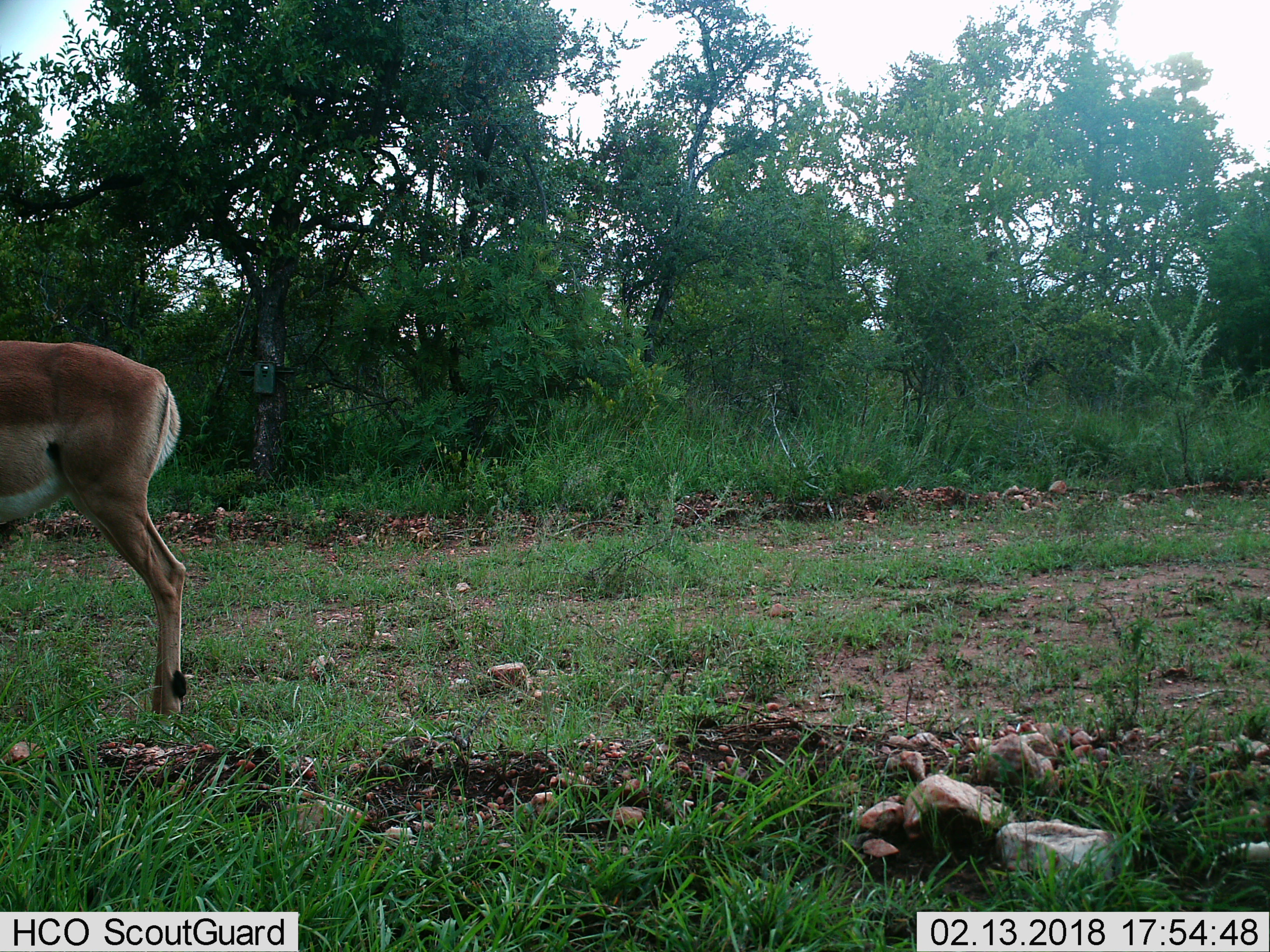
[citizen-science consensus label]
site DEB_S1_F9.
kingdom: Animalia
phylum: Chordata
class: Mammalia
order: Artiodactyla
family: Bovidae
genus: Aepyceros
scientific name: Aepyceros melampus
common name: impala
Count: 1.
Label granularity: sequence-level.